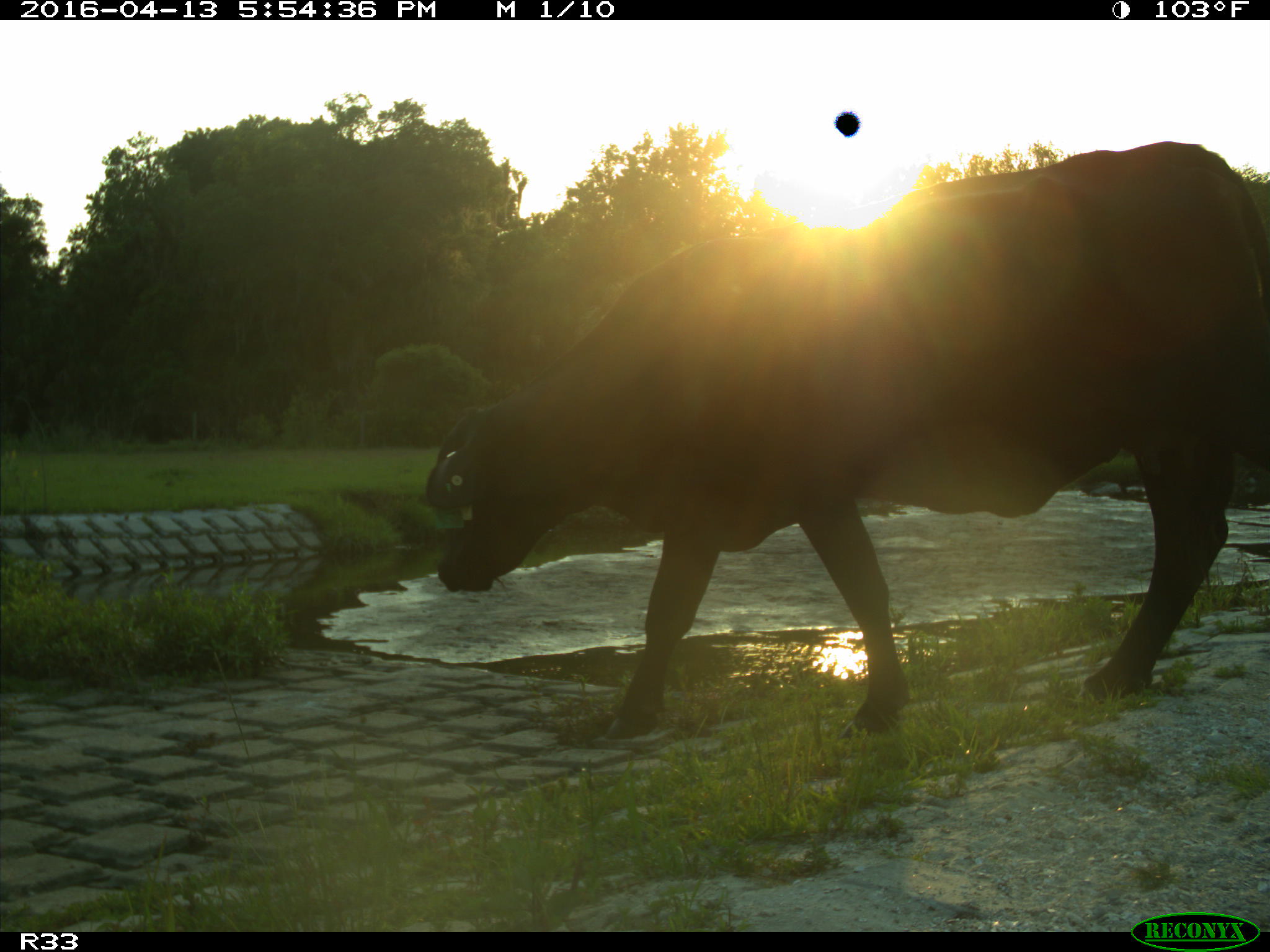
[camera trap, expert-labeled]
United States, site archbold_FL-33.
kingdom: Animalia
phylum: Chordata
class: Mammalia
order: Artiodactyla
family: Bovidae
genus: Bos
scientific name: Bos taurus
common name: domestic cow